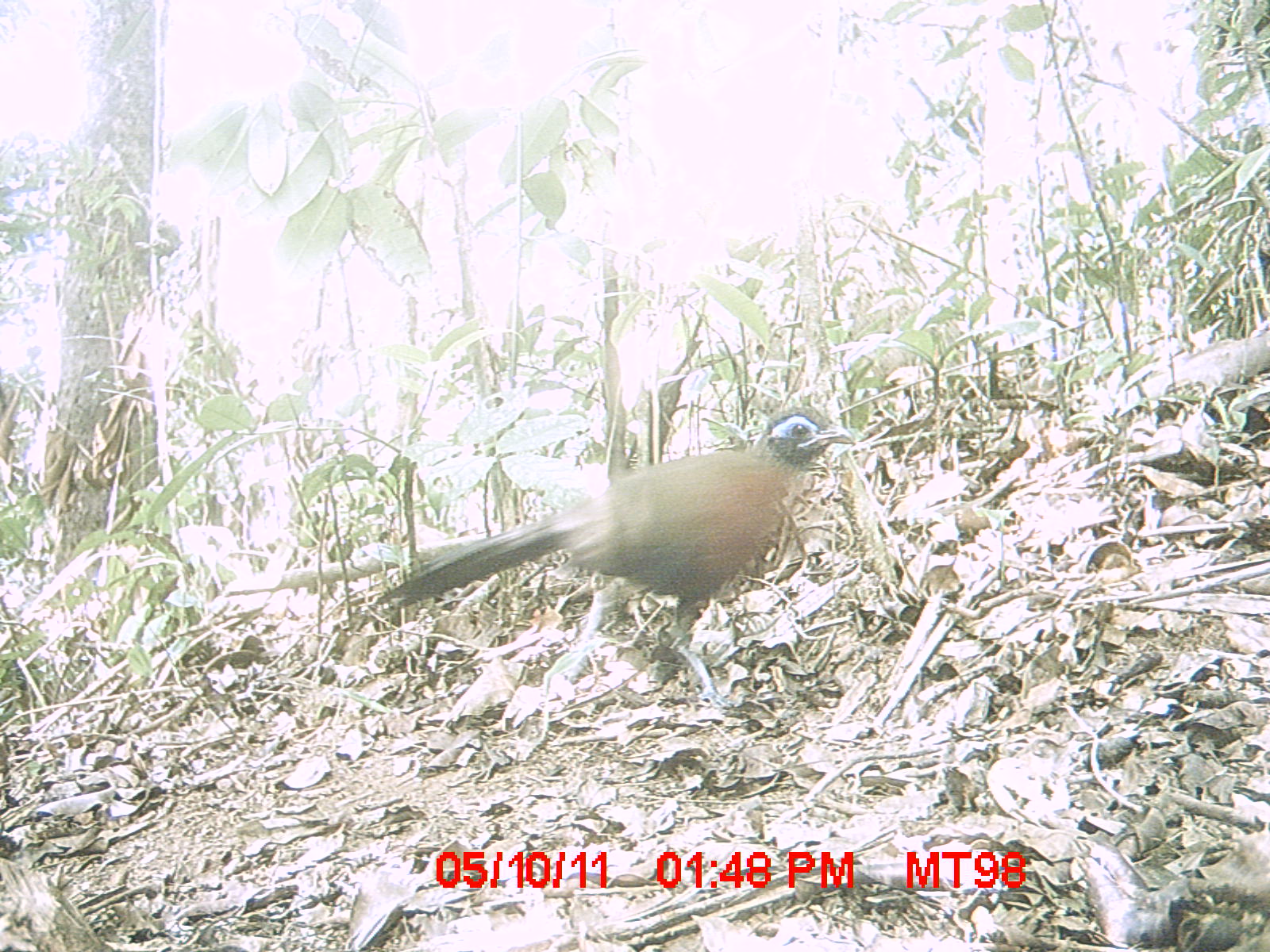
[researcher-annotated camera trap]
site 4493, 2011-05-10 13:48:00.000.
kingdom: Animalia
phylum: Chordata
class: Aves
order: Cuculiformes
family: Cuculidae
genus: Coua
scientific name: Coua serriana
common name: red-breasted coua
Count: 1.